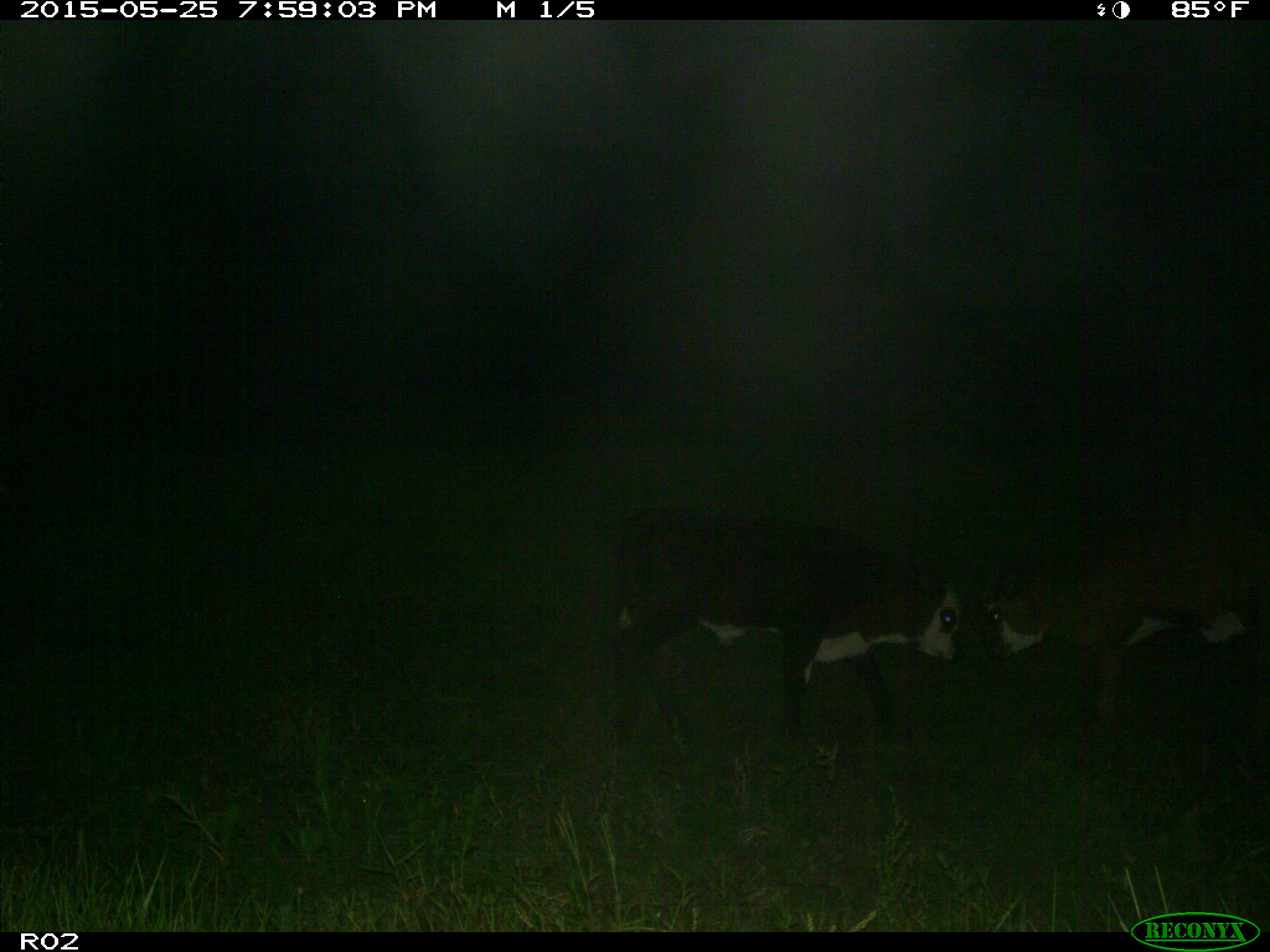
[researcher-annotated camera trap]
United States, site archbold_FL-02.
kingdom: Animalia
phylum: Chordata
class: Mammalia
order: Artiodactyla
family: Bovidae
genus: Bos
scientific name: Bos taurus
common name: domestic cow